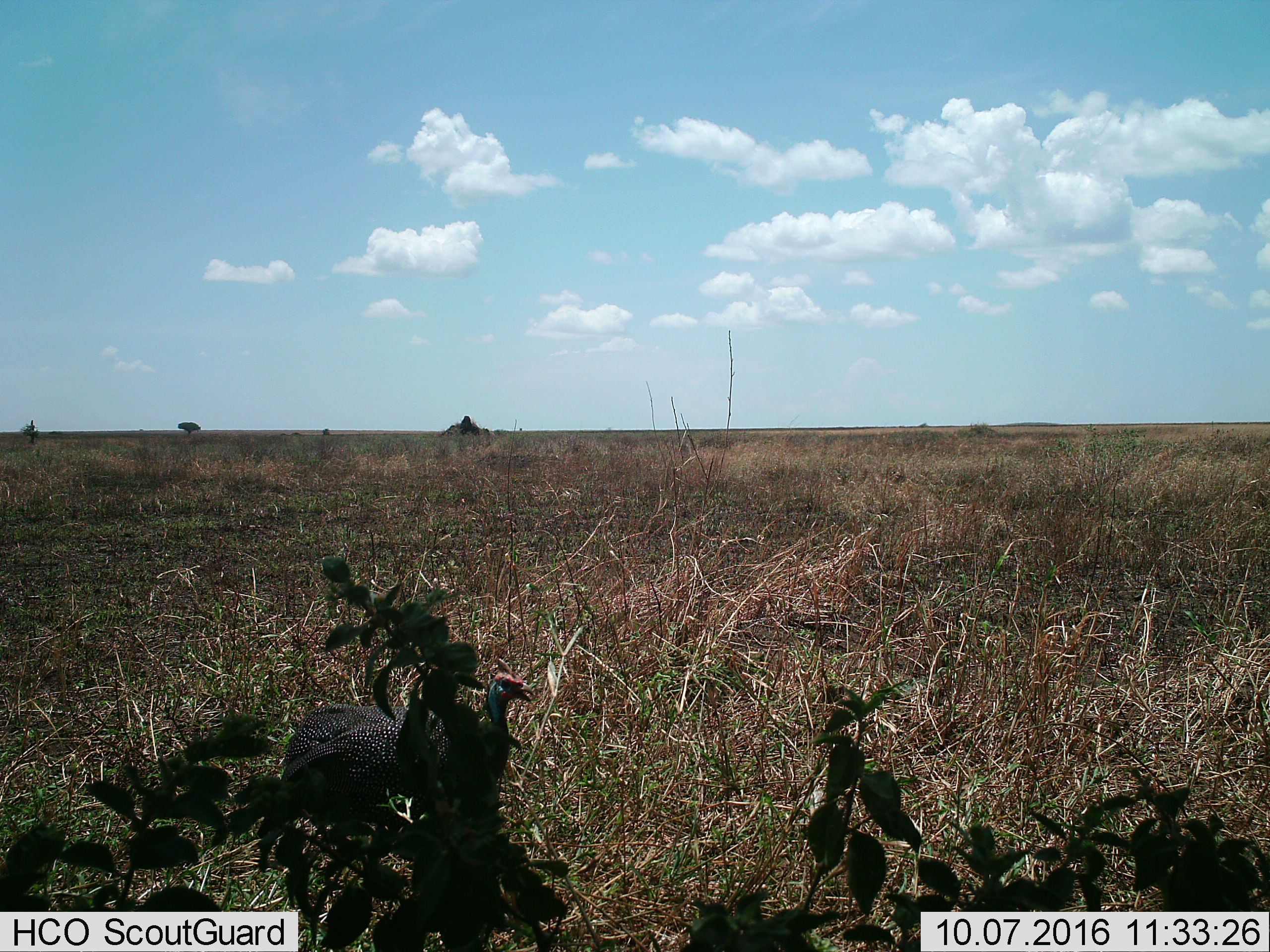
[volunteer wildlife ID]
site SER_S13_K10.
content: unidentified animal